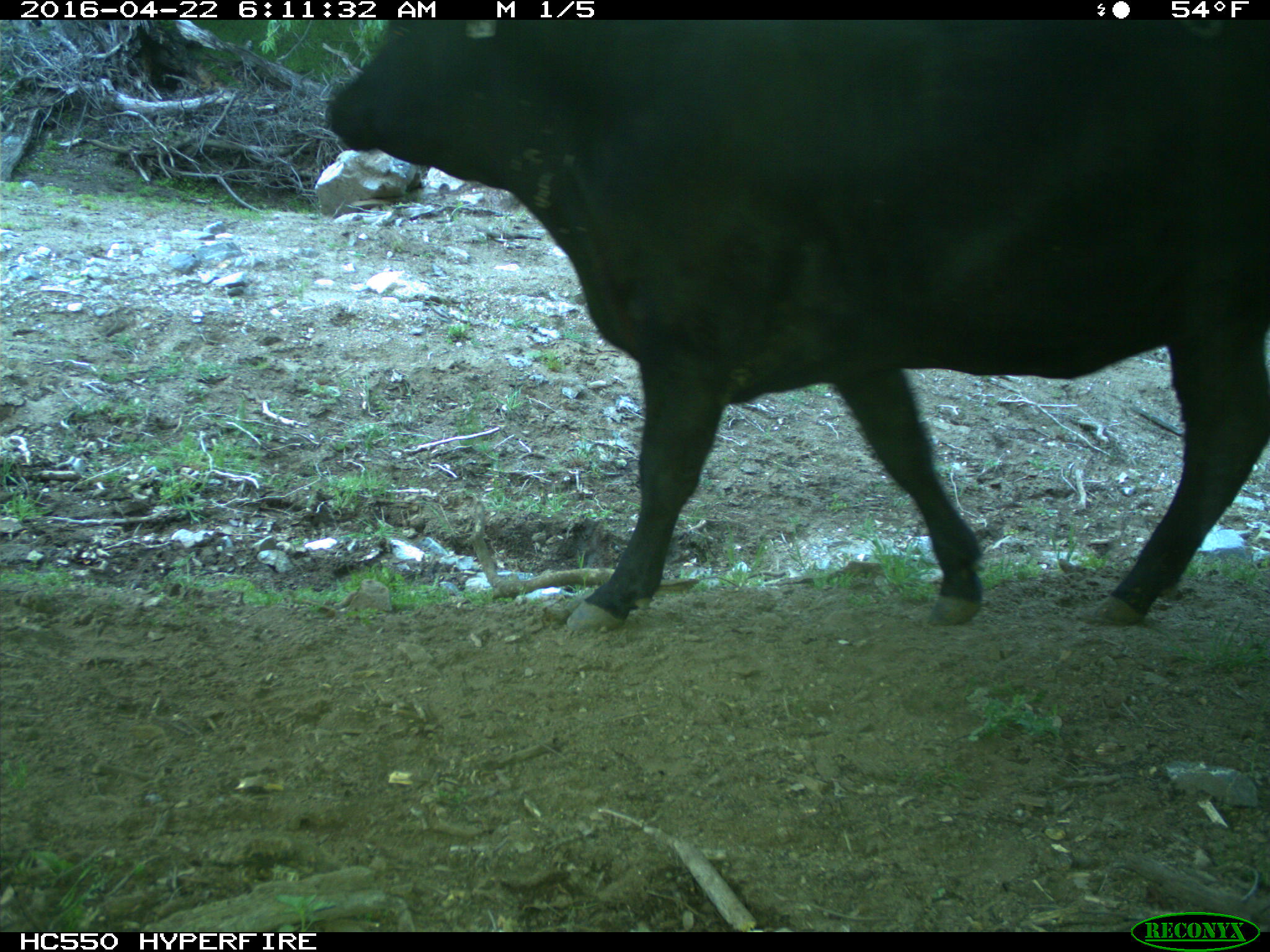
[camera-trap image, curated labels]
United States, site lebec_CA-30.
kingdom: Animalia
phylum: Chordata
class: Mammalia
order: Artiodactyla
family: Bovidae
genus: Bos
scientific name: Bos taurus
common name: domestic cow